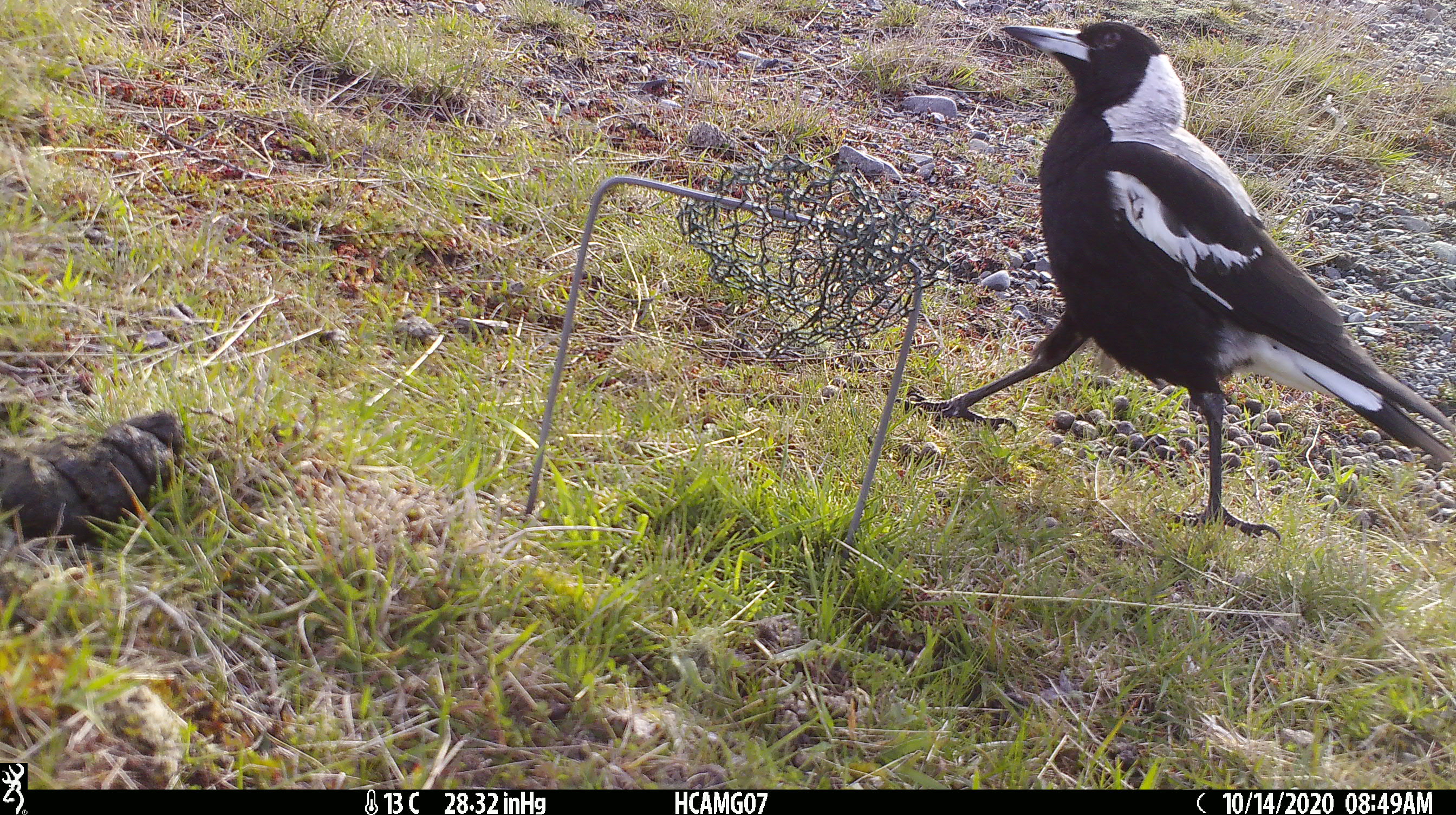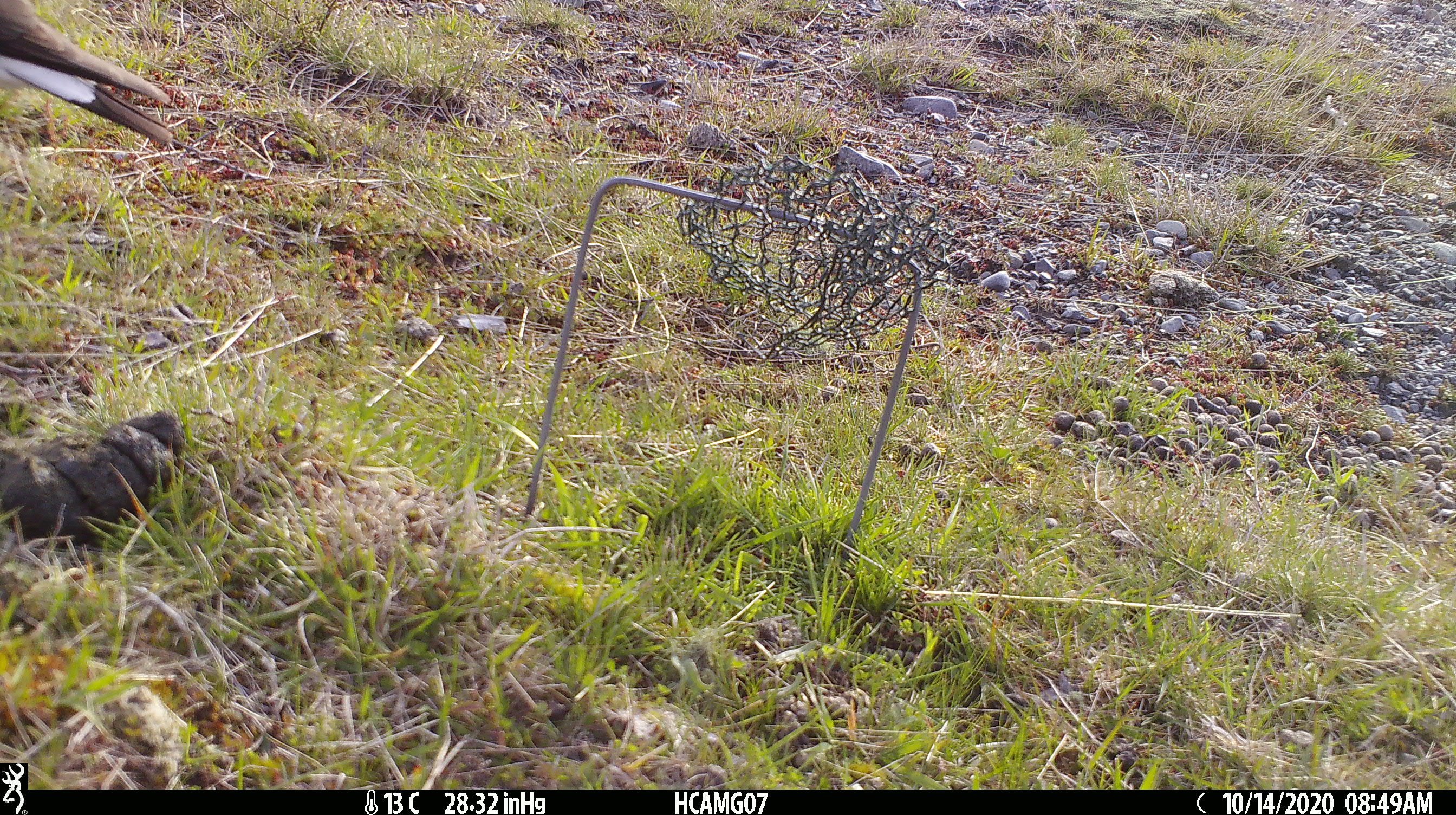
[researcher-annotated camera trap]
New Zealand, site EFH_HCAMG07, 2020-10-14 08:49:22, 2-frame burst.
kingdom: Animalia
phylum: Chordata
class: Aves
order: Passeriformes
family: Artamidae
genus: Gymnorhina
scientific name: Gymnorhina tibicen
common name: australian magpie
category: magpie